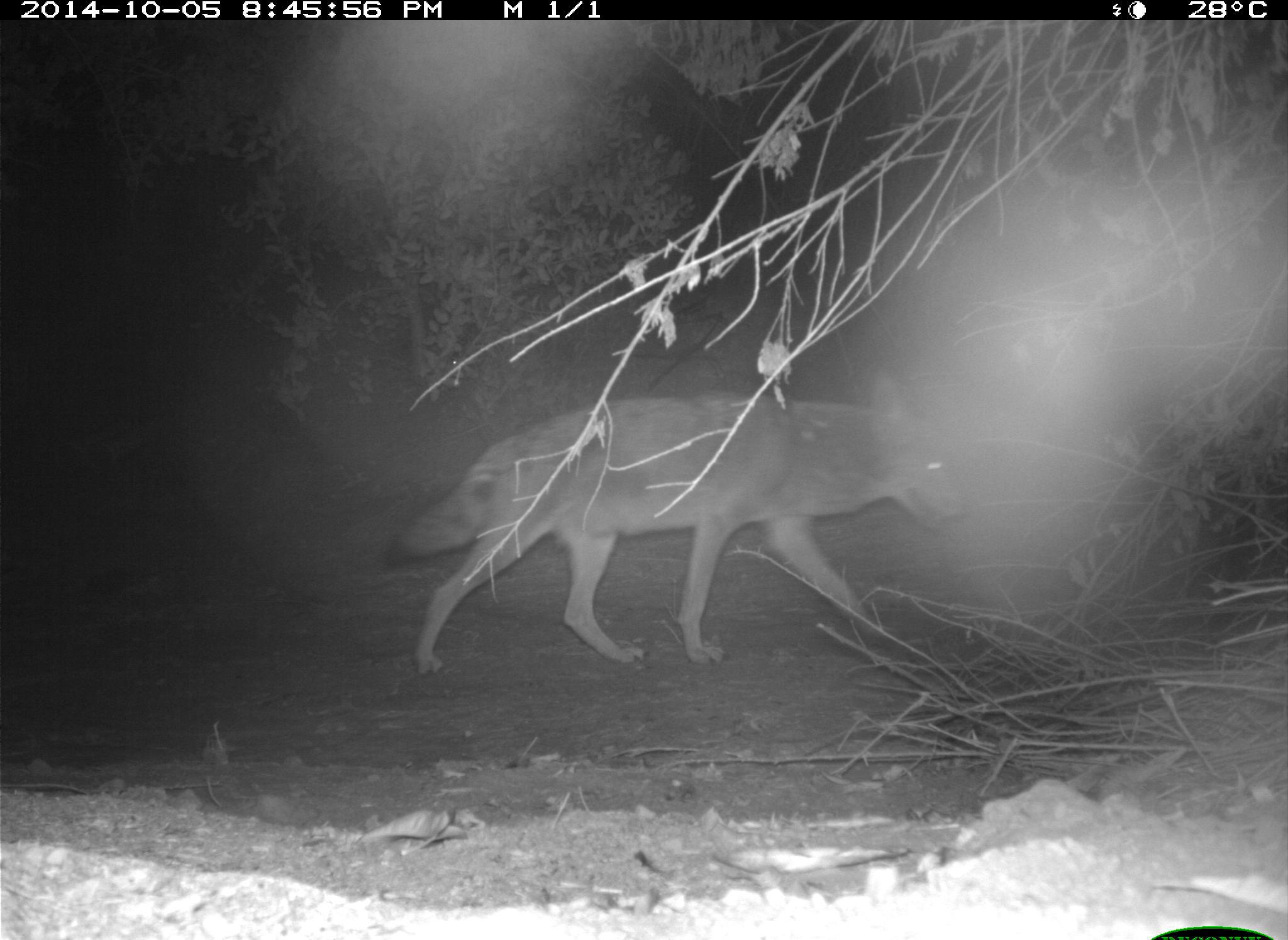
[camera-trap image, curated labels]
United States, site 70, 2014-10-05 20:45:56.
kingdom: Animalia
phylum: Chordata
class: Mammalia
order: Carnivora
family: Canidae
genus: Canis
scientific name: Canis latrans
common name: coyote